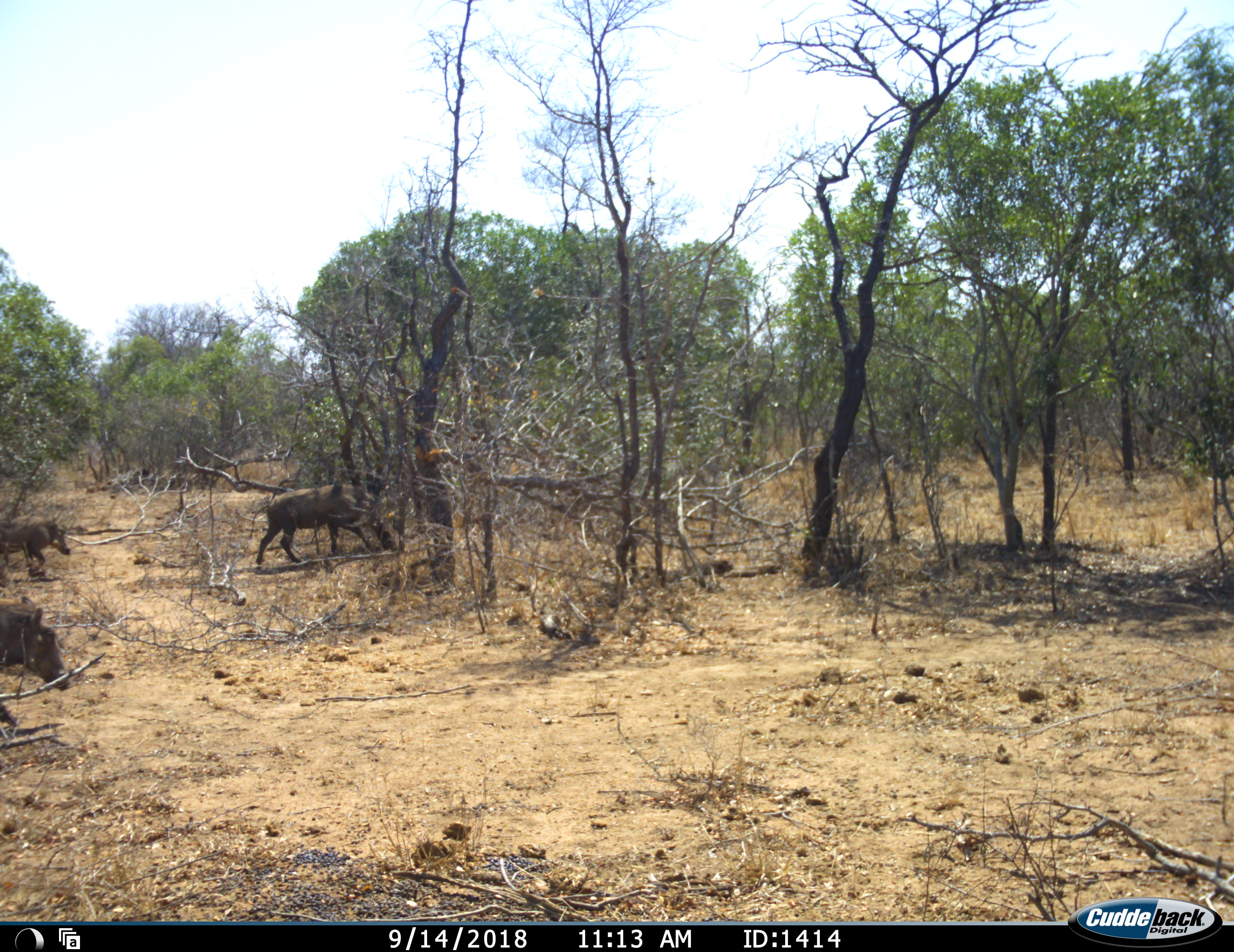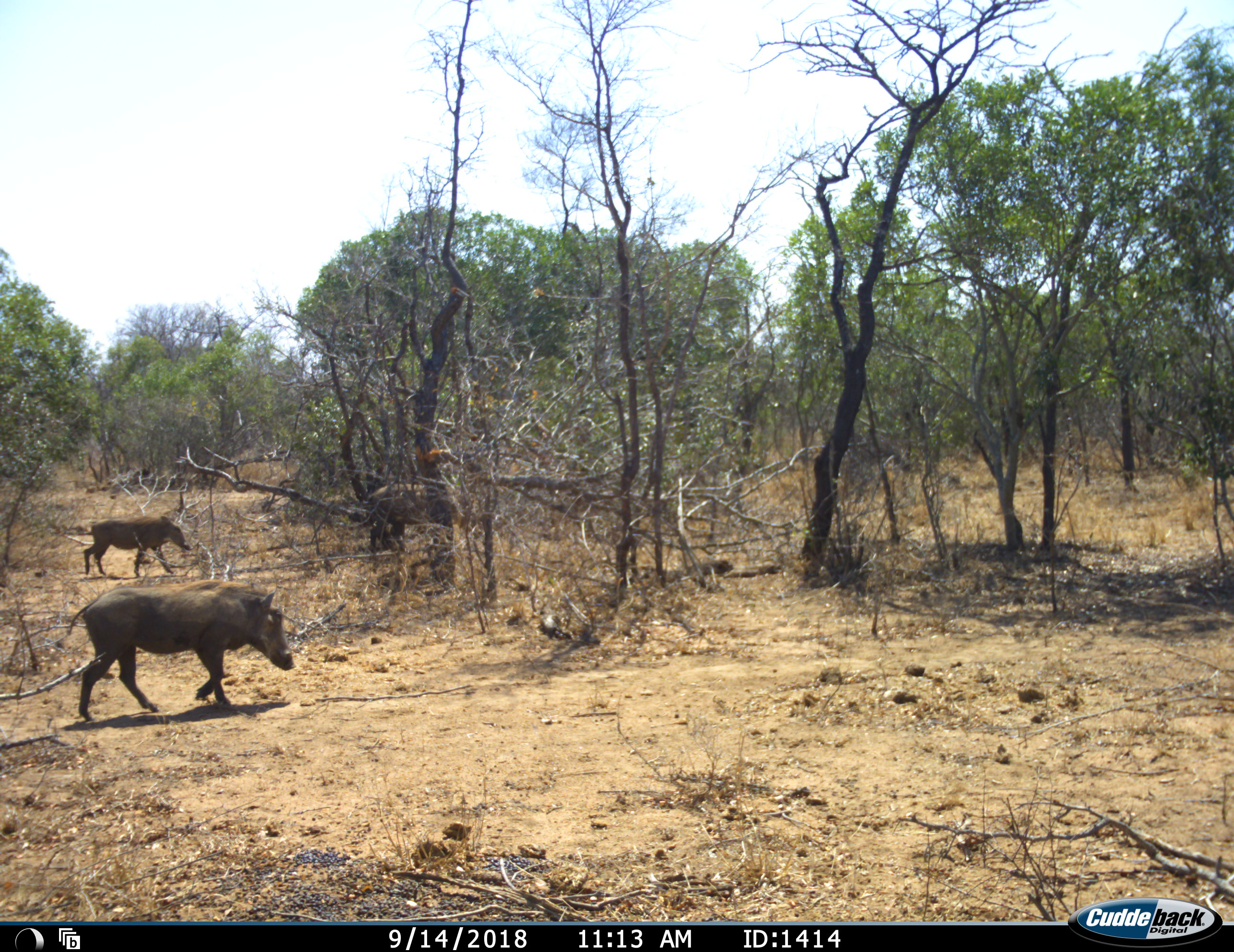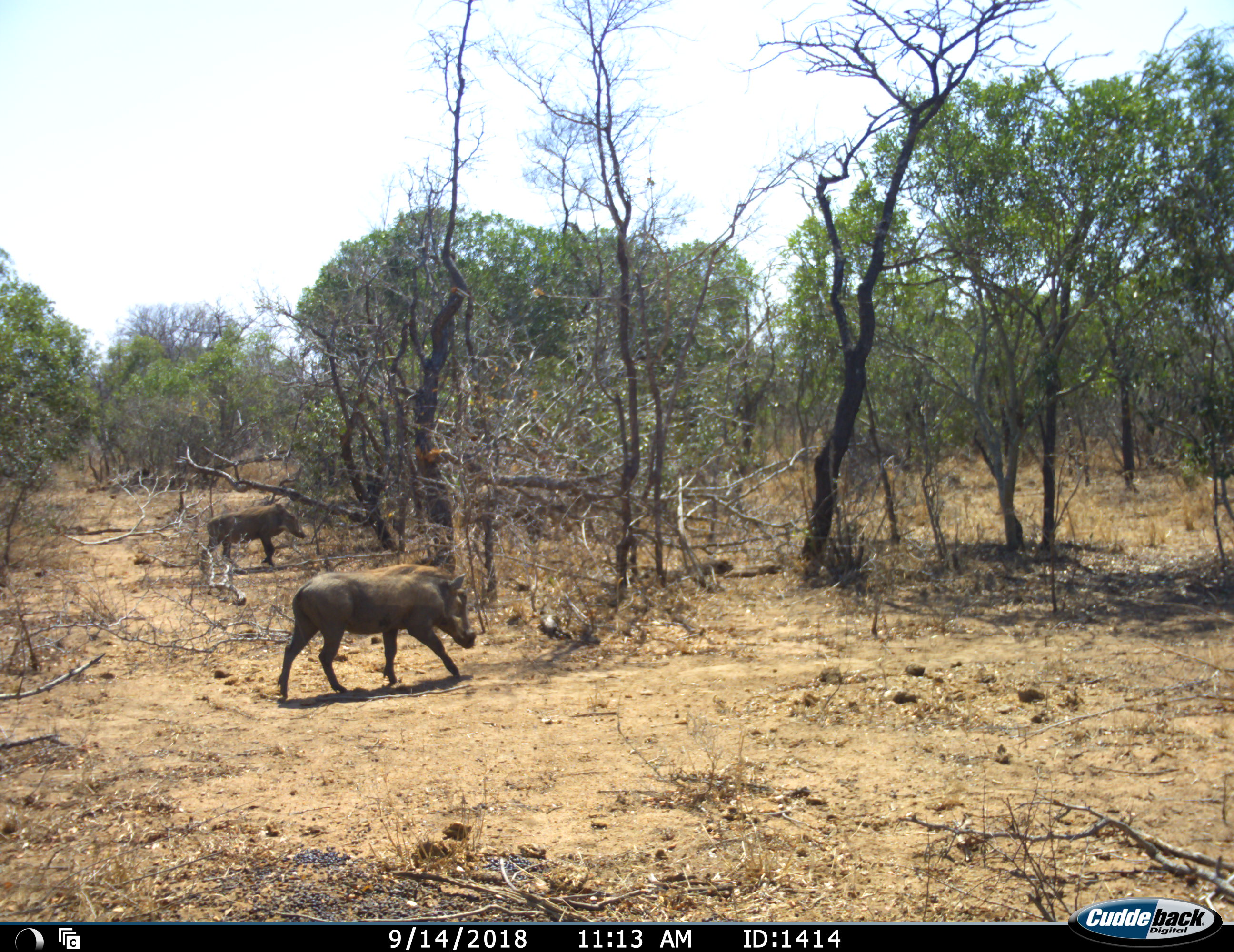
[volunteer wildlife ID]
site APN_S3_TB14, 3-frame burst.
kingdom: Animalia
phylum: Chordata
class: Mammalia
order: Artiodactyla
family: Suidae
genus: Phacochoerus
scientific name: Phacochoerus africanus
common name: warthog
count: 3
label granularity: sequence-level